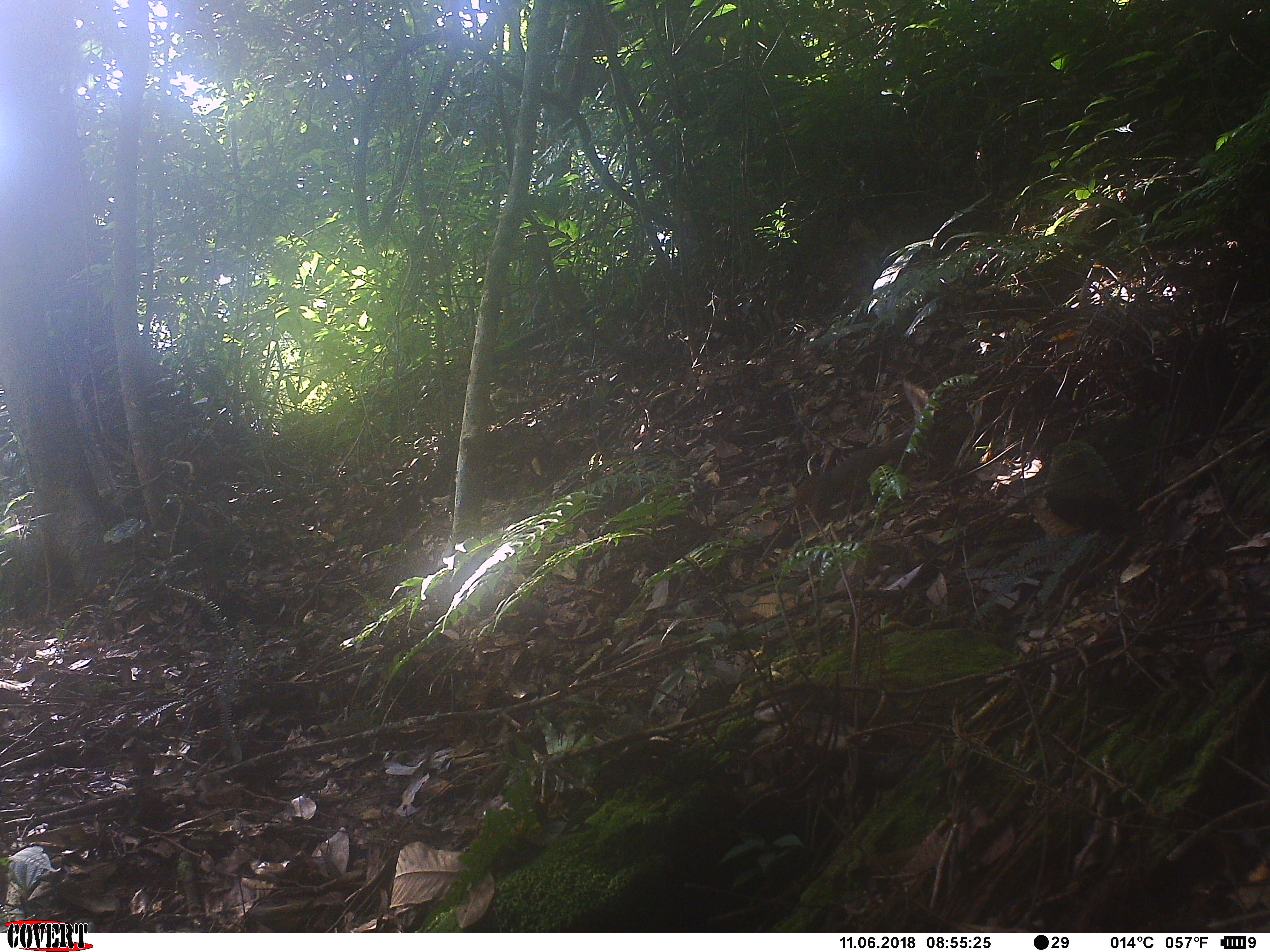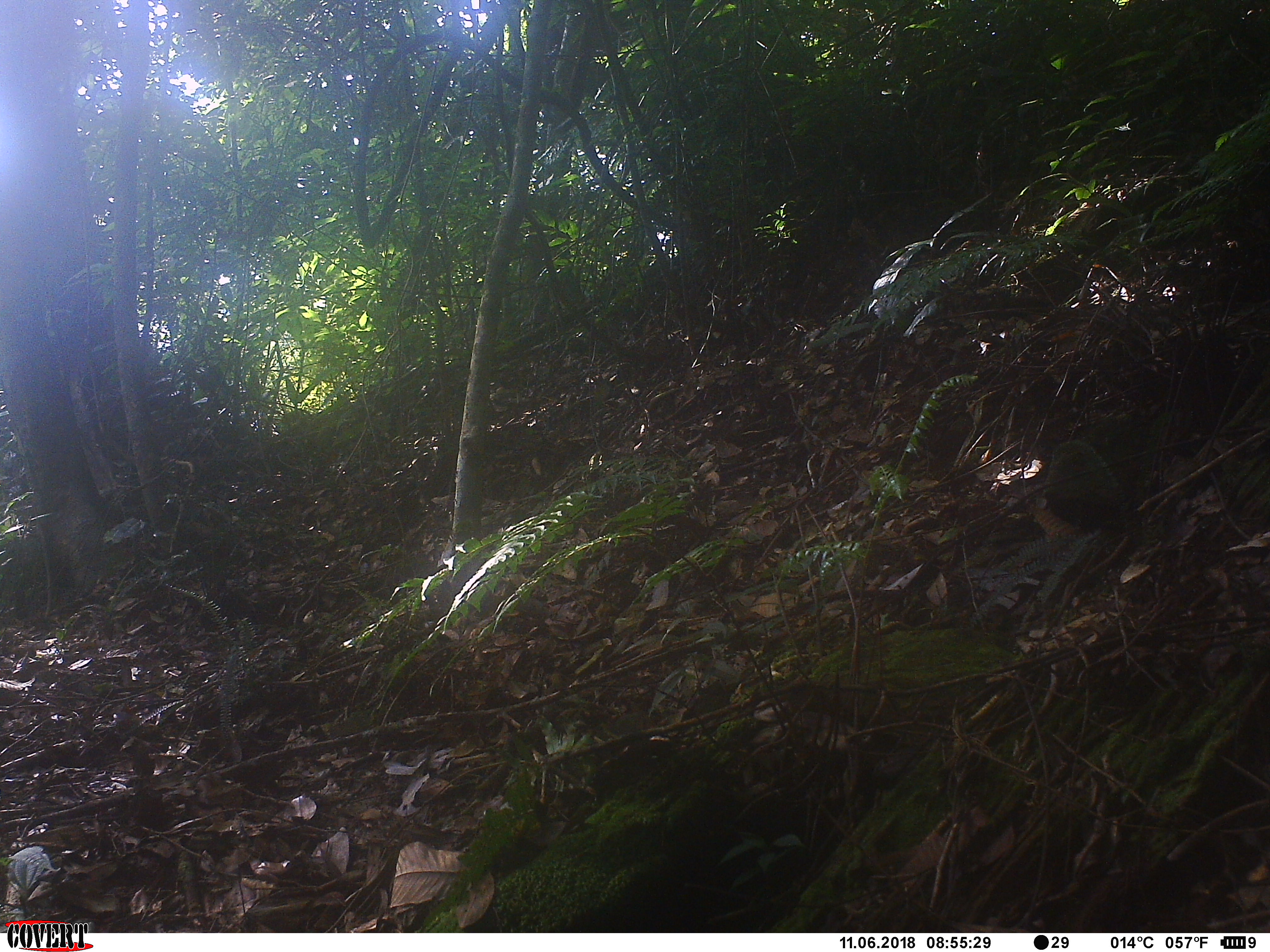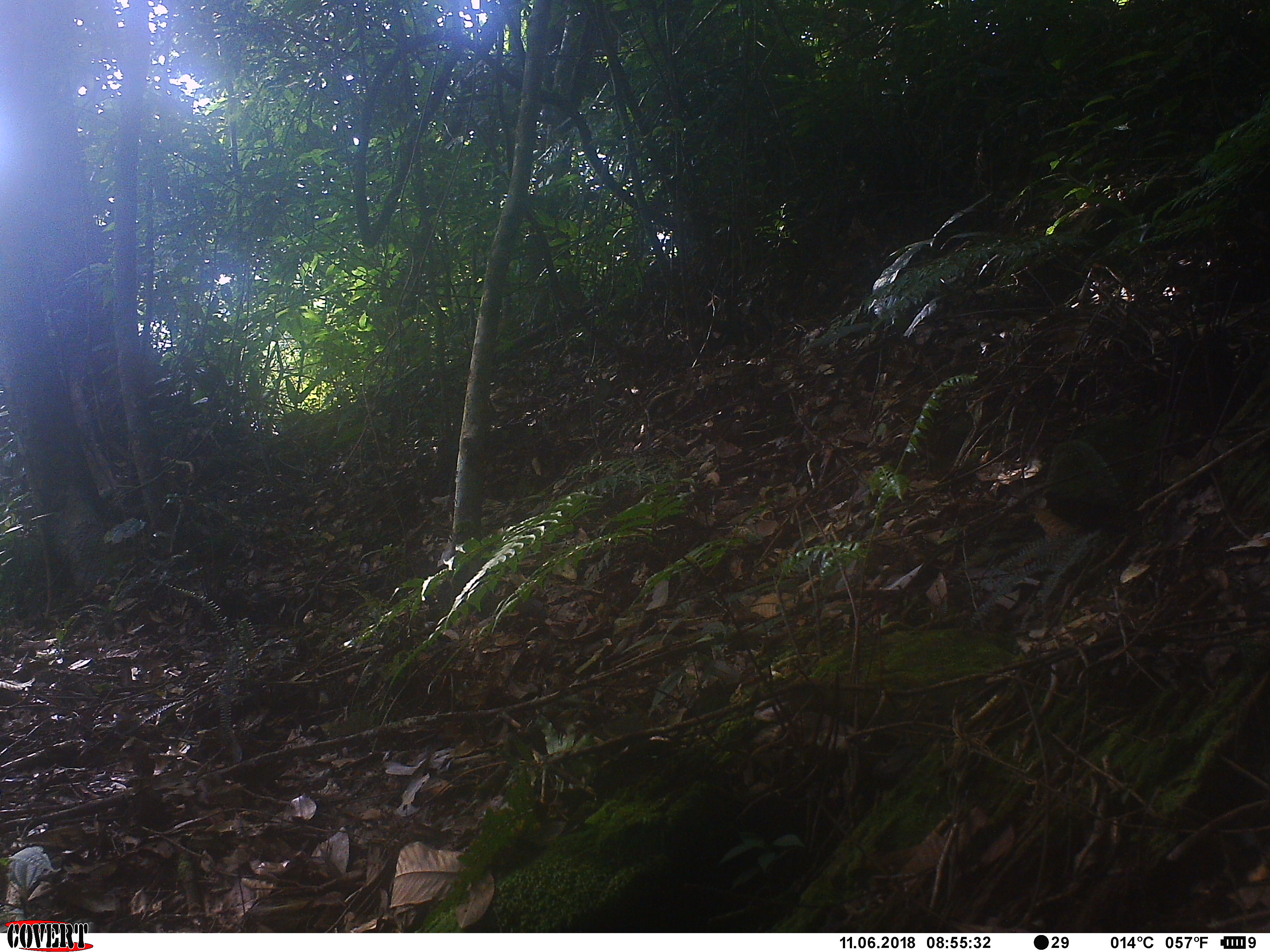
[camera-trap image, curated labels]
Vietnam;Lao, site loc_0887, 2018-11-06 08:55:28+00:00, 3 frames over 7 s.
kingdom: Animalia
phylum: Chordata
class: Mammalia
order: Rodentia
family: Sciuridae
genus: Dremomys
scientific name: Dremomys rufigenis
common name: red-cheeked squirrel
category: red cheeked squirrel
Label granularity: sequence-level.